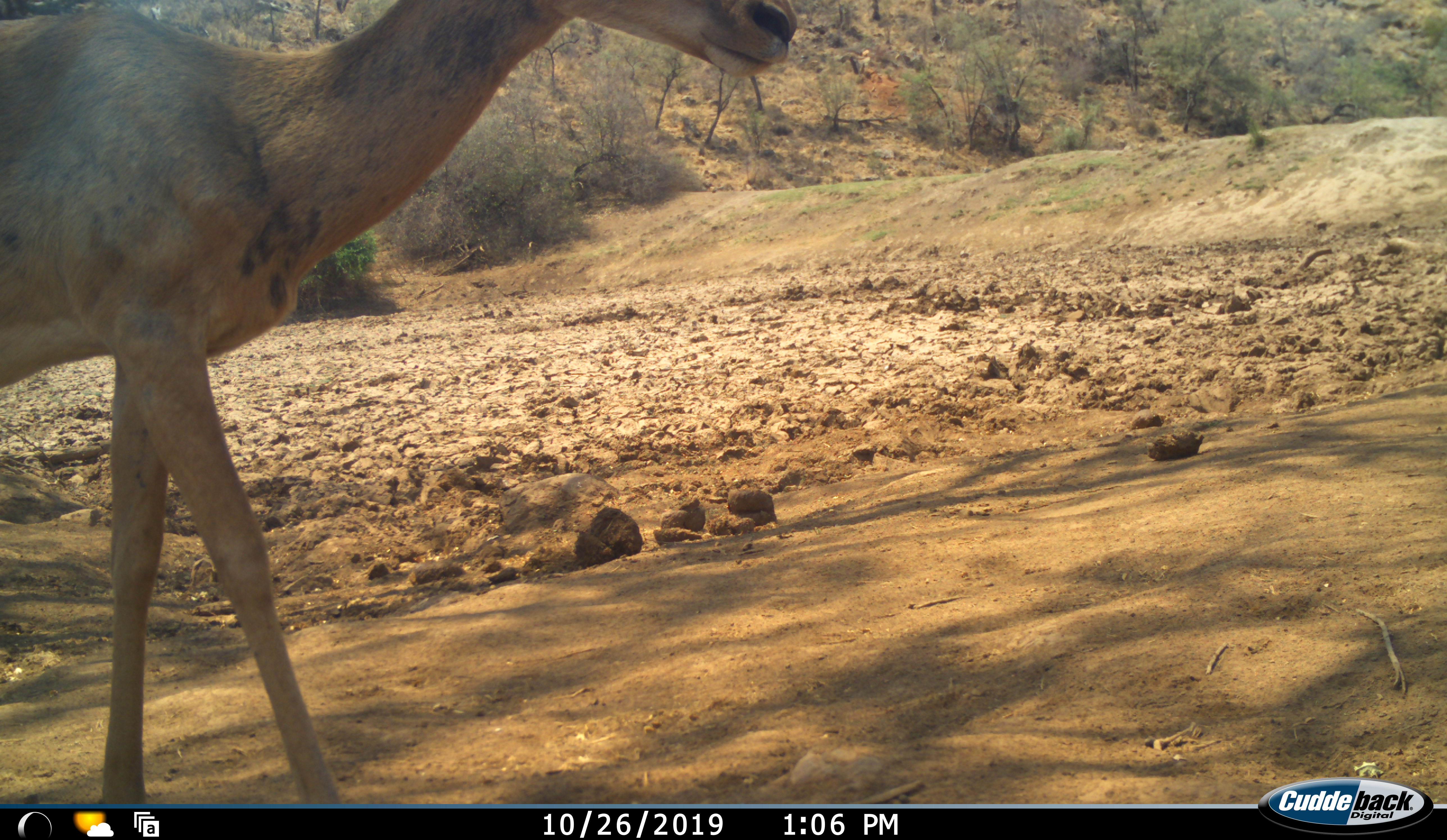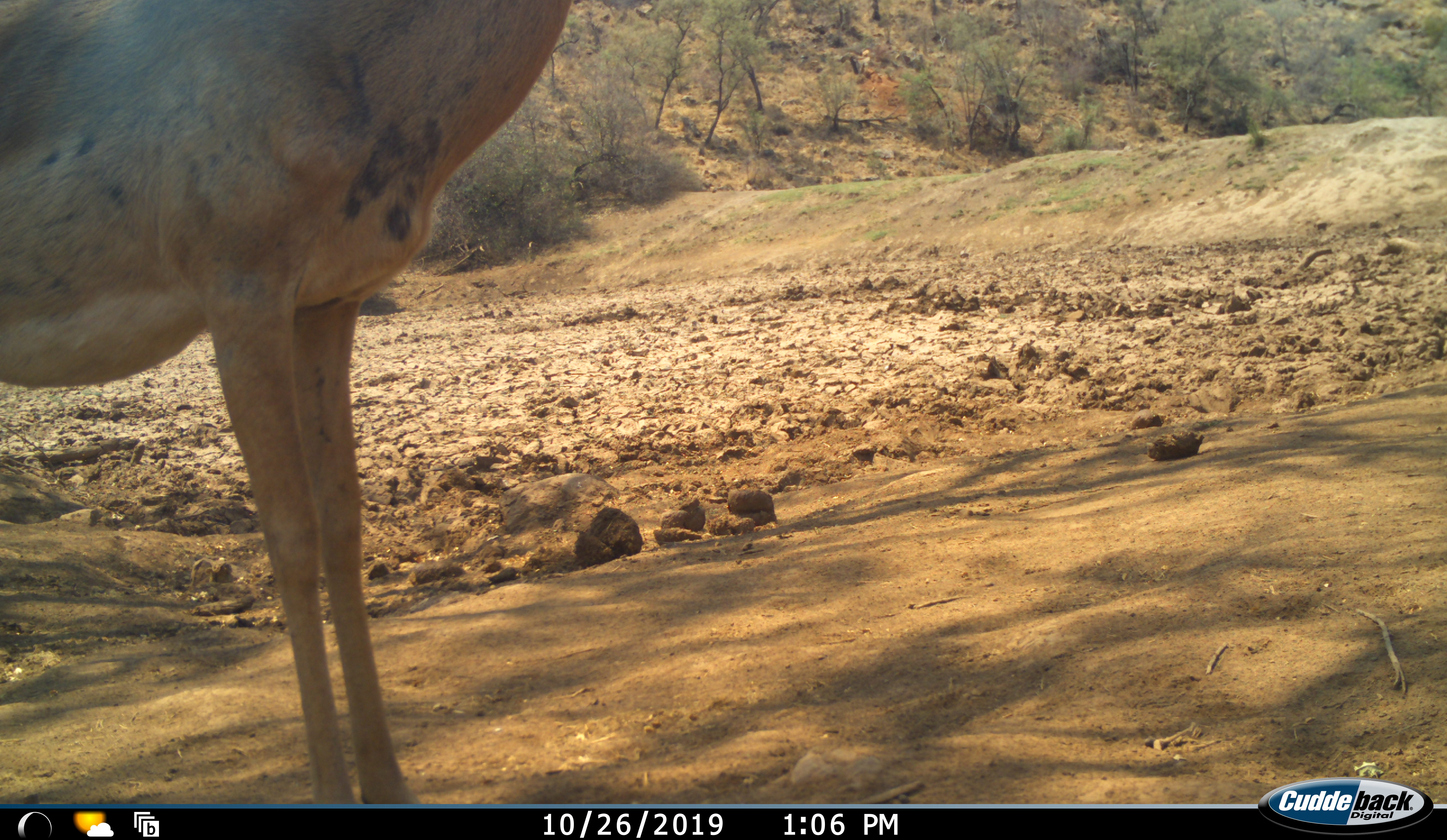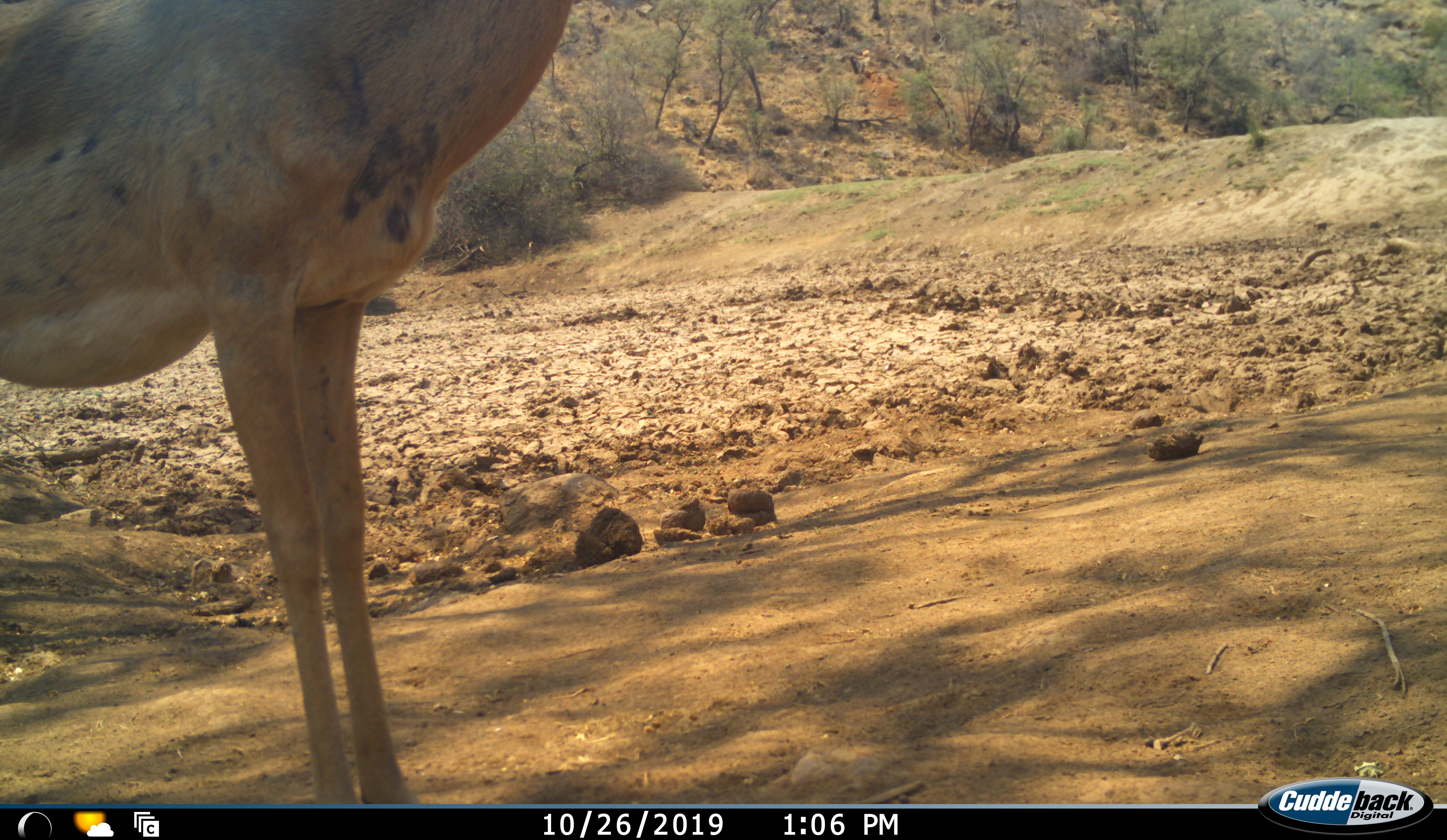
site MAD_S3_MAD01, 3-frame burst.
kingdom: Animalia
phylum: Chordata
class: Mammalia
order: Artiodactyla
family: Bovidae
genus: Aepyceros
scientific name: Aepyceros melampus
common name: impala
Impala (Aepyceros melampus), count 1. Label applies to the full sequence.